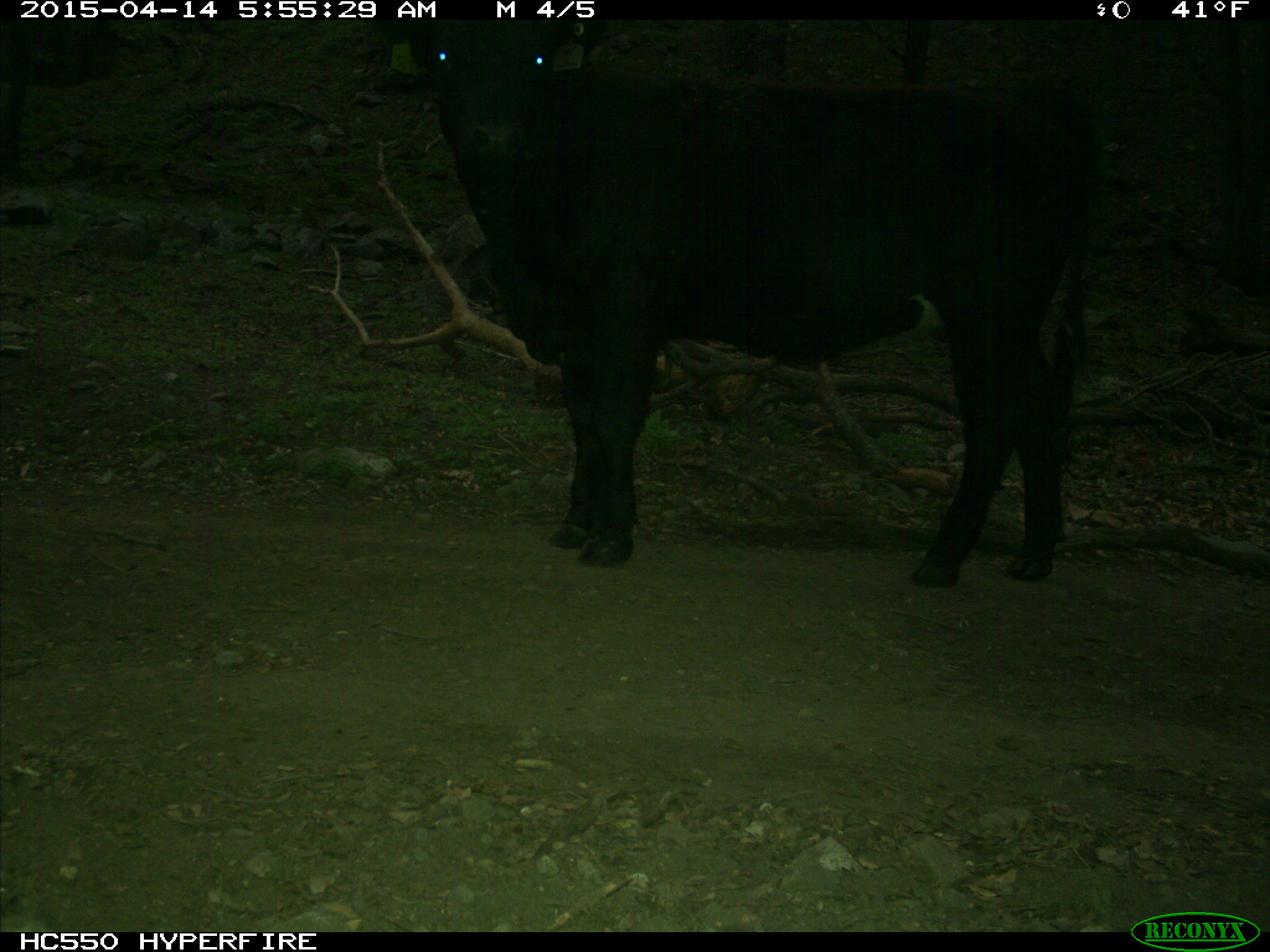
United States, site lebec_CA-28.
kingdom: Animalia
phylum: Chordata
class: Mammalia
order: Artiodactyla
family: Bovidae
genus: Bos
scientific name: Bos taurus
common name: domestic cow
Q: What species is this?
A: Bos taurus (domestic cow).